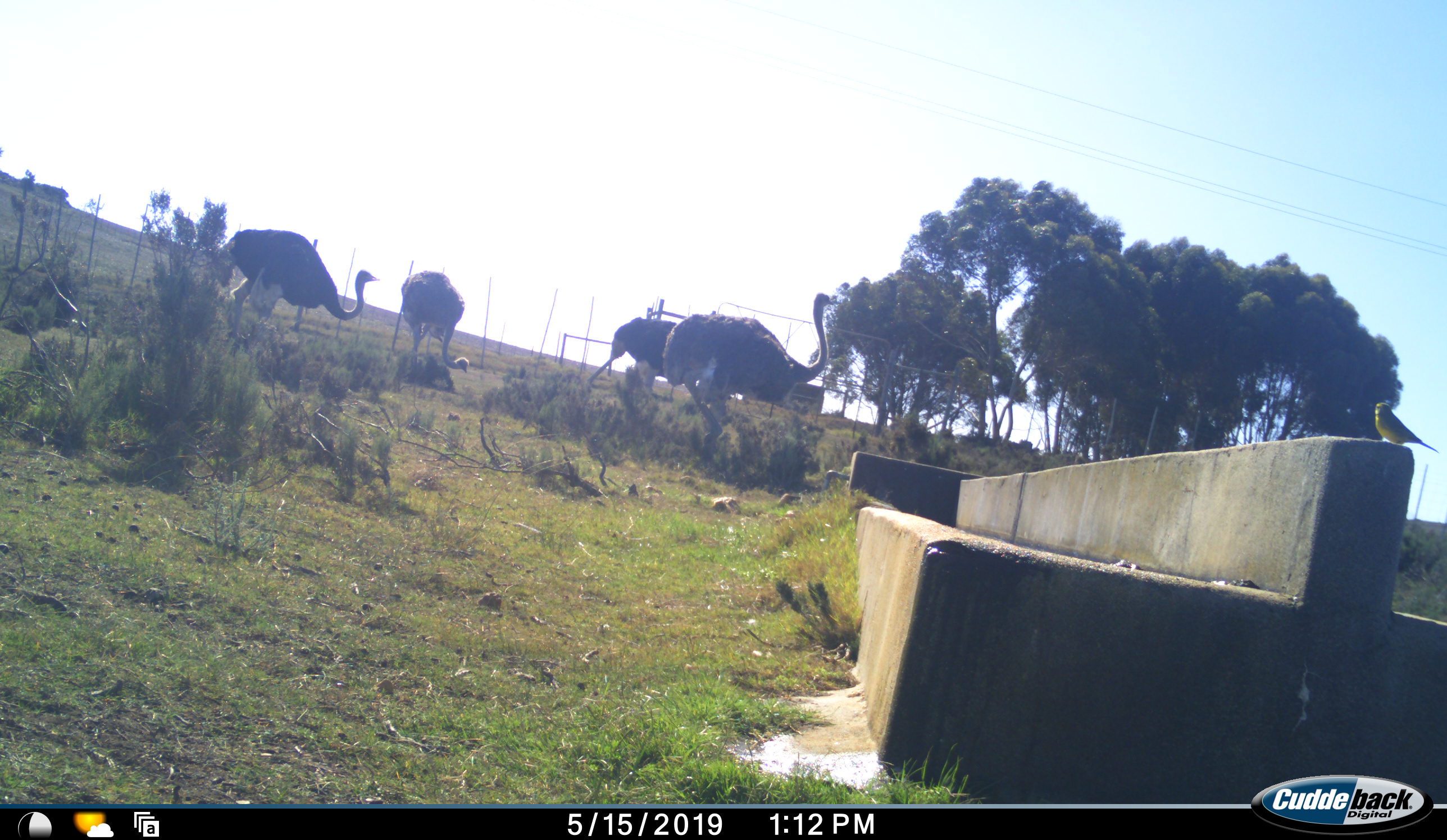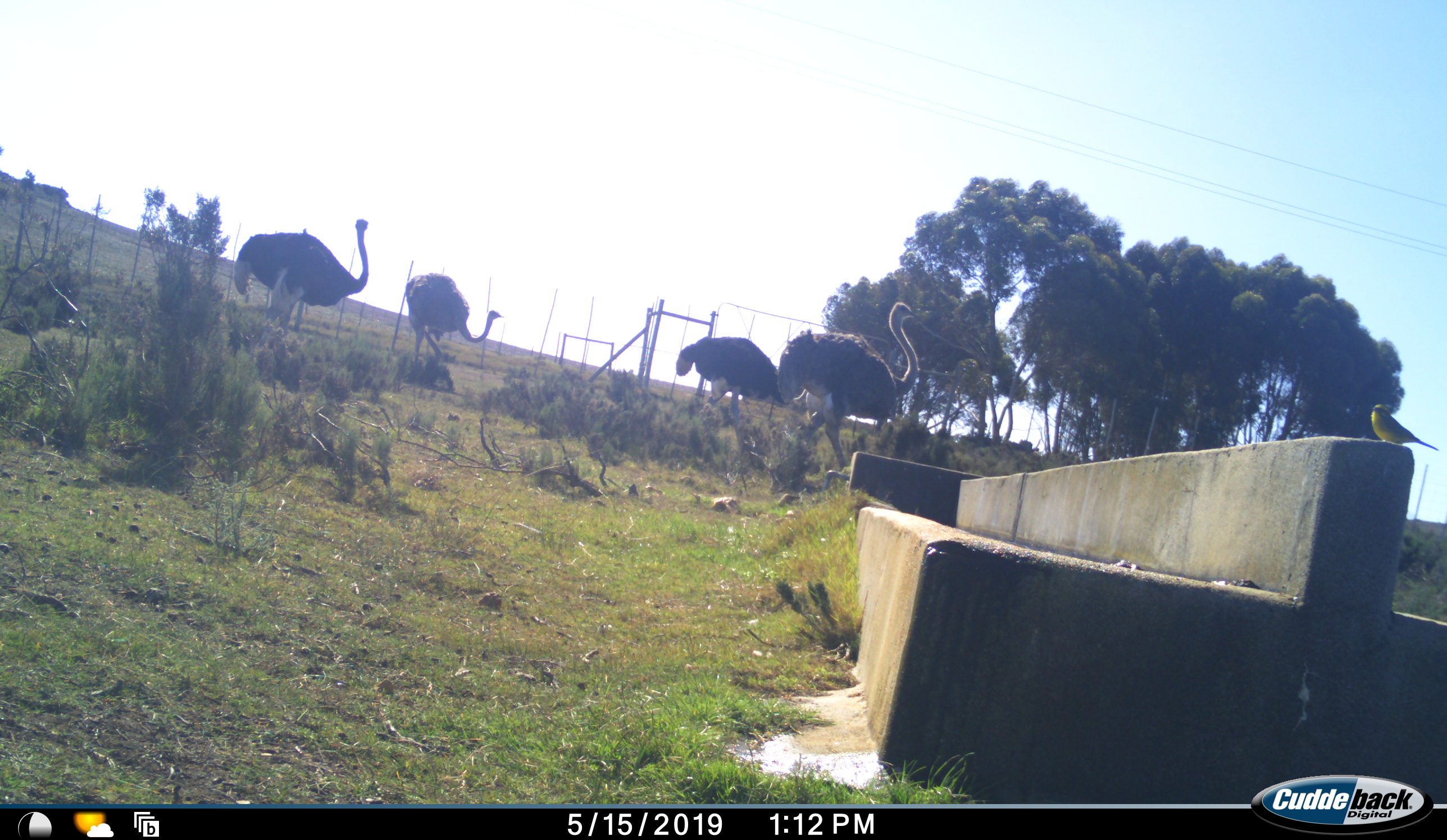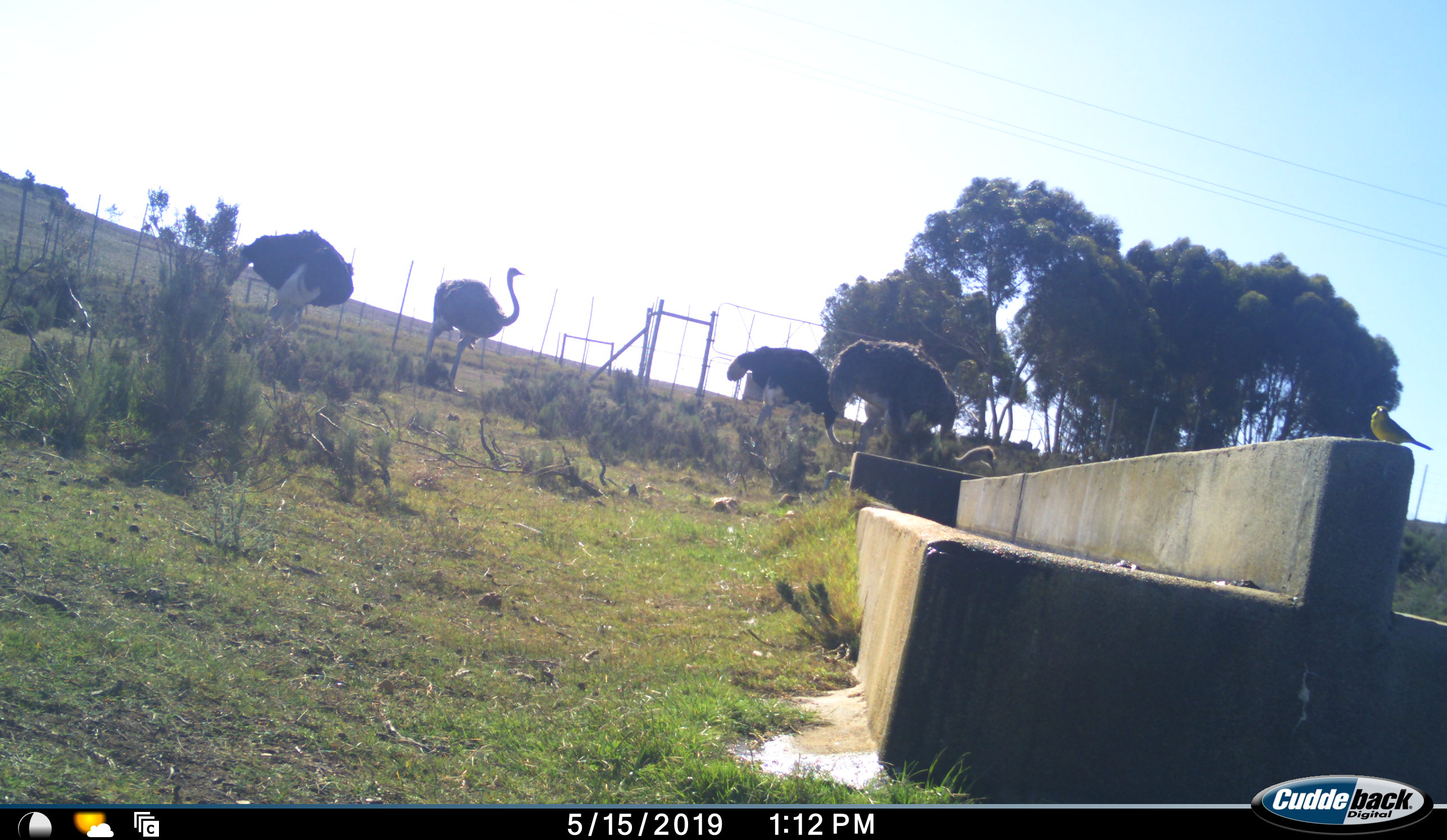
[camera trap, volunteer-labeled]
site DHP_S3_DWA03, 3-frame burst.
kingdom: Animalia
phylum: Chordata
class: Aves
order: Struthioniformes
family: Struthionidae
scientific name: Struthionidae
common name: ostrich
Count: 4.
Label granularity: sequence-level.